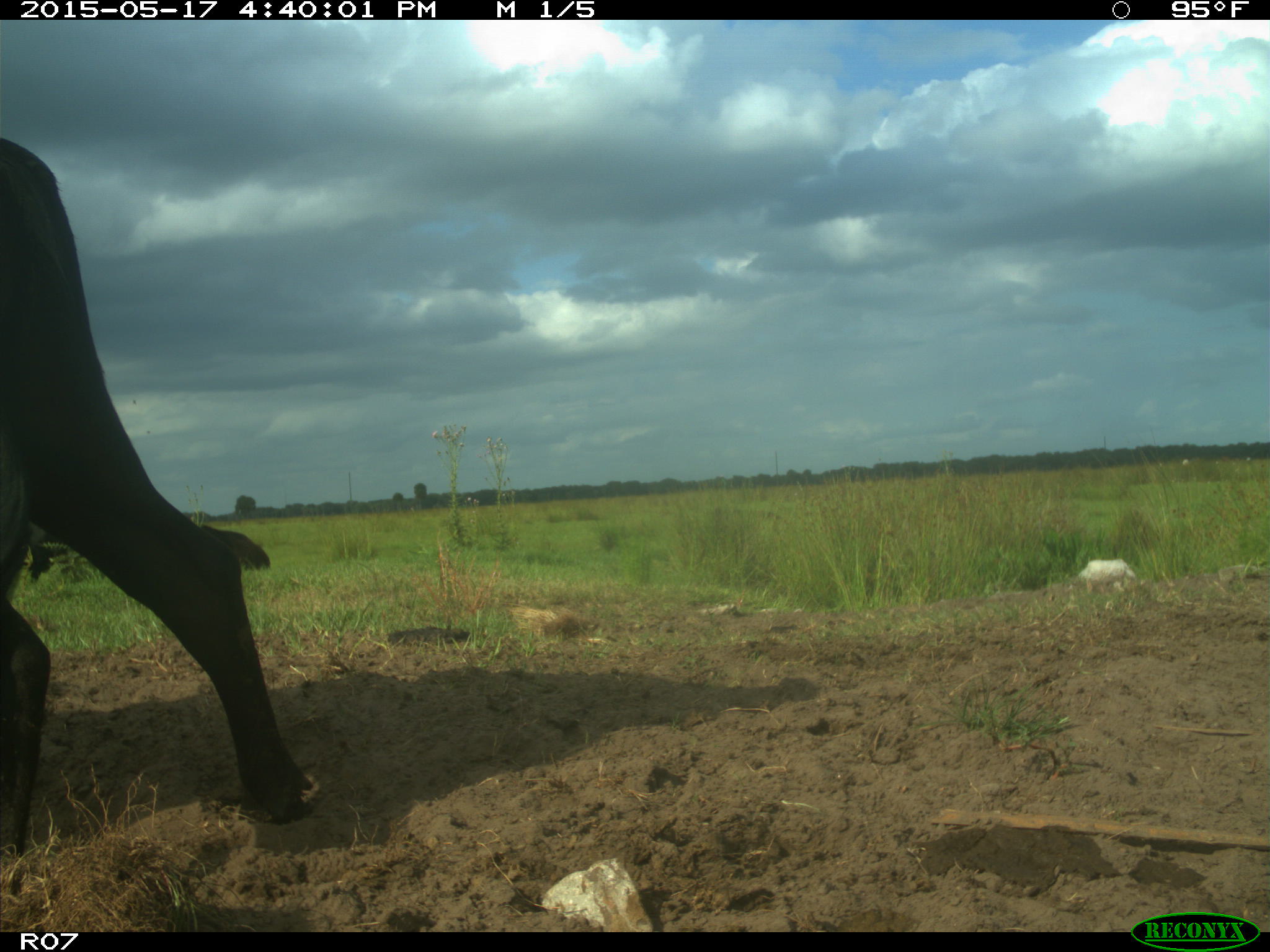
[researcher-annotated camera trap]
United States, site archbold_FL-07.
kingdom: Animalia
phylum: Chordata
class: Mammalia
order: Artiodactyla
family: Bovidae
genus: Bos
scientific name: Bos taurus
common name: domestic cow